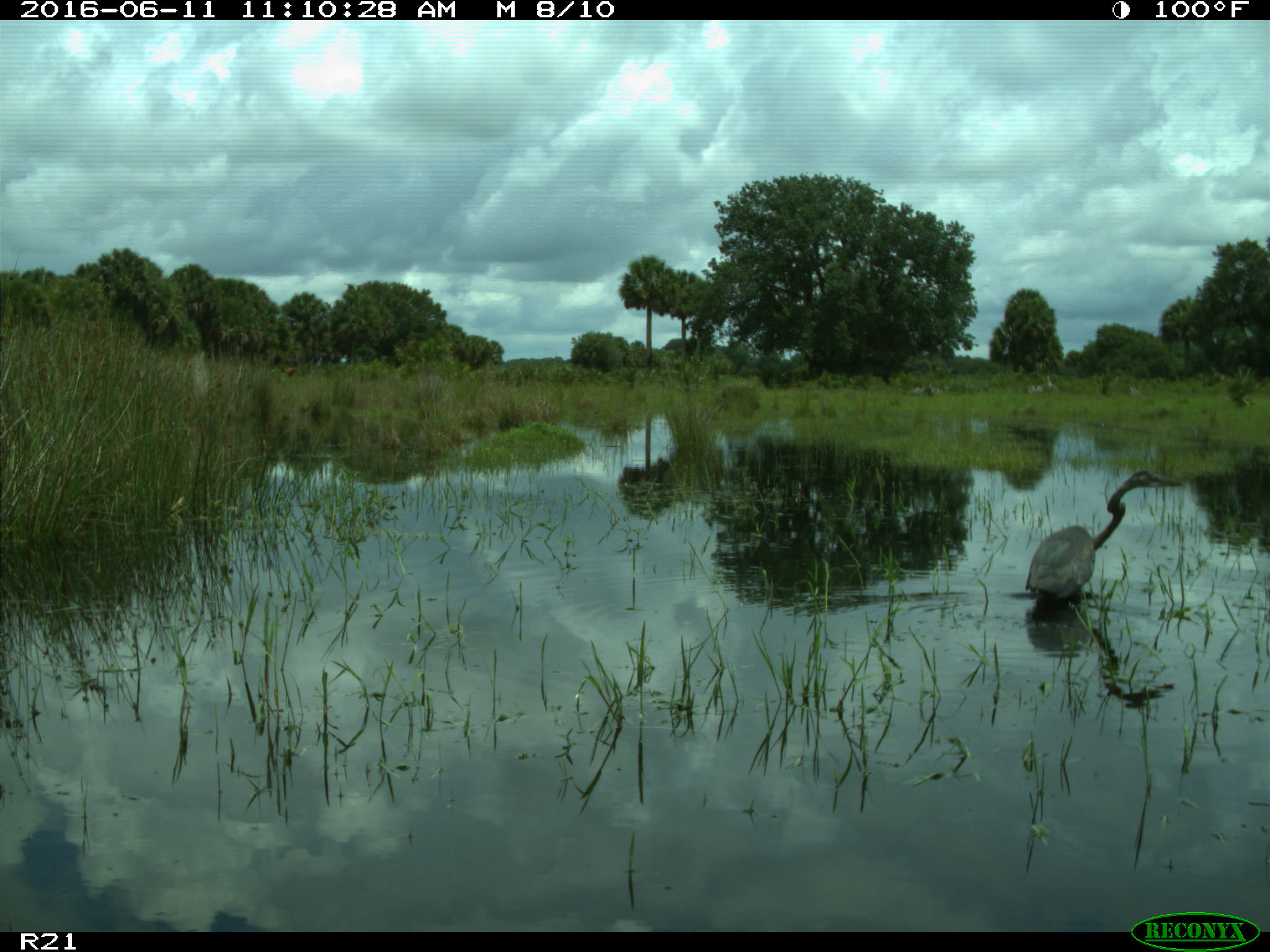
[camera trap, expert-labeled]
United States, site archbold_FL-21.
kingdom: Animalia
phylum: Chordata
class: Aves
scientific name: Aves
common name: birds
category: unidentified bird